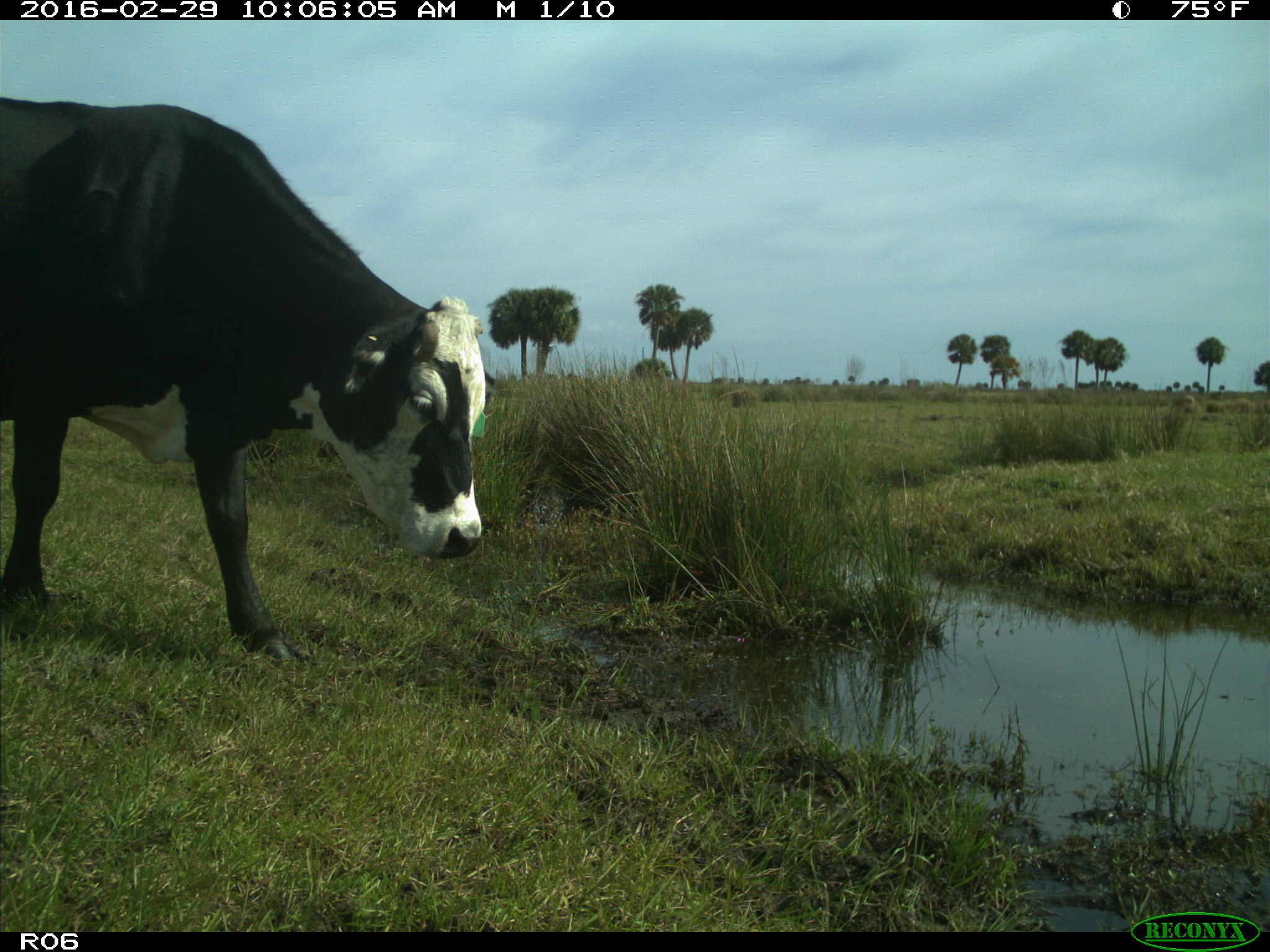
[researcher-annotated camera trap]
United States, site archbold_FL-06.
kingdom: Animalia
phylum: Chordata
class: Mammalia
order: Artiodactyla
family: Bovidae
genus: Bos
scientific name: Bos taurus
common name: domestic cow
Bos taurus (domestic cow).